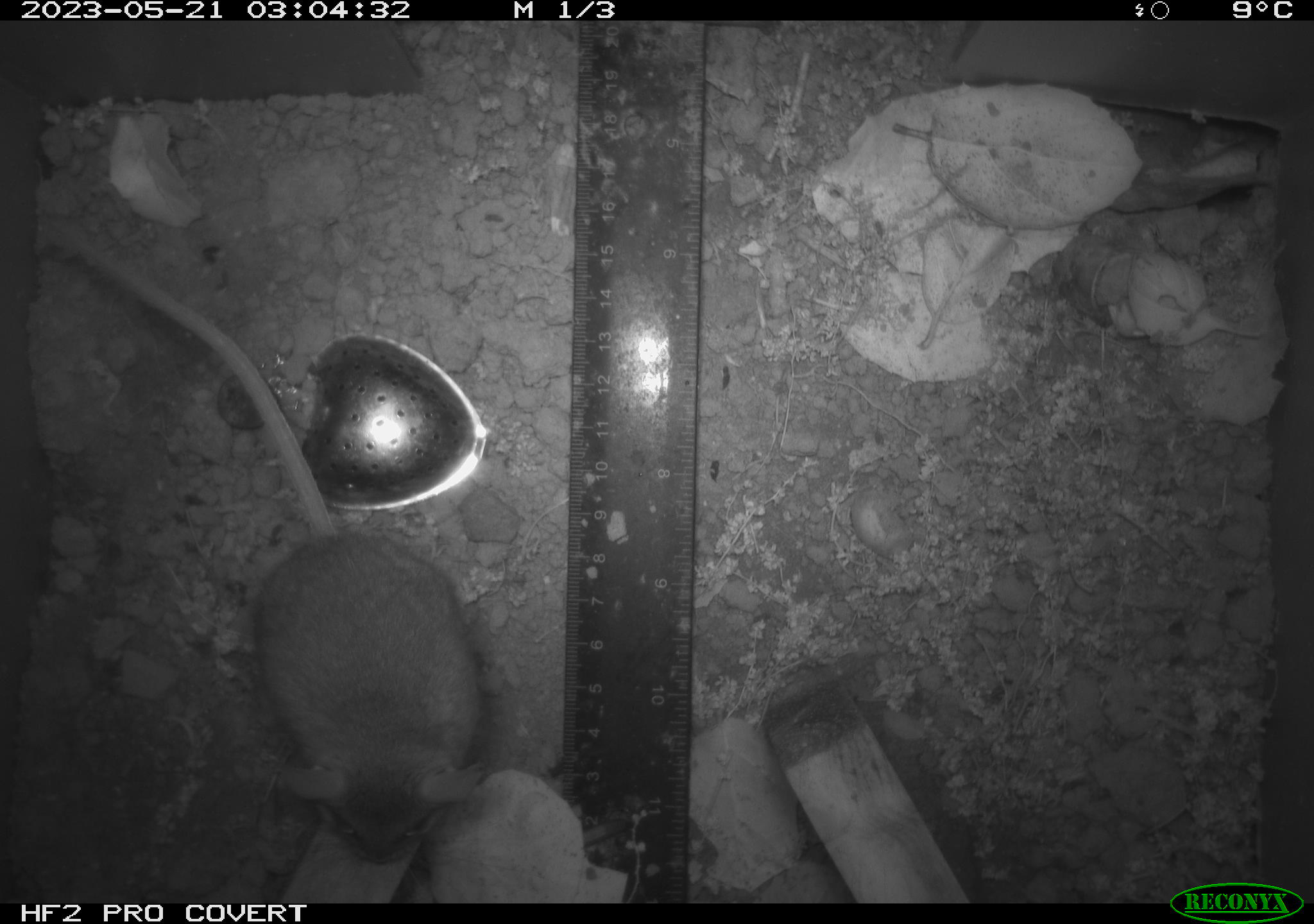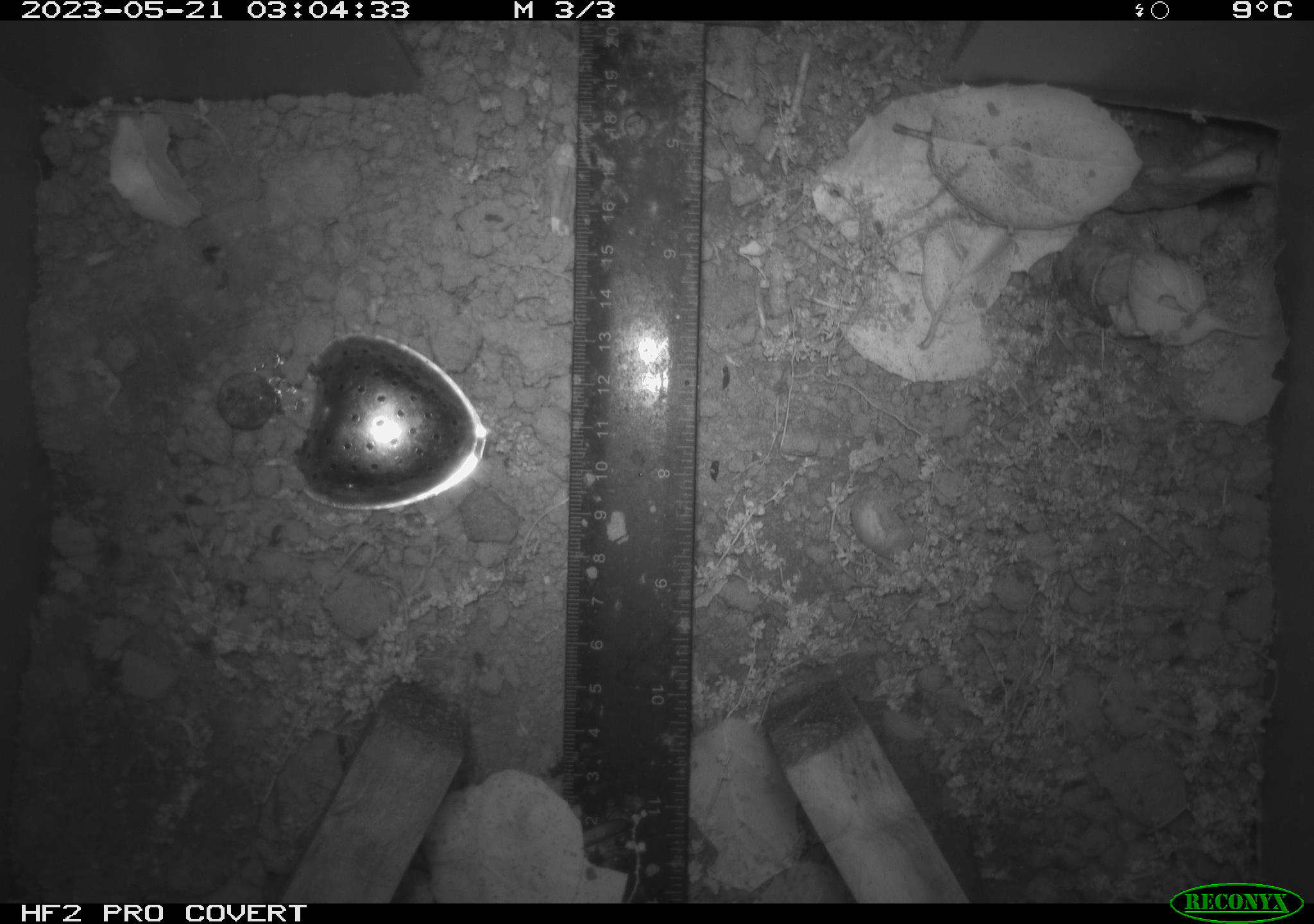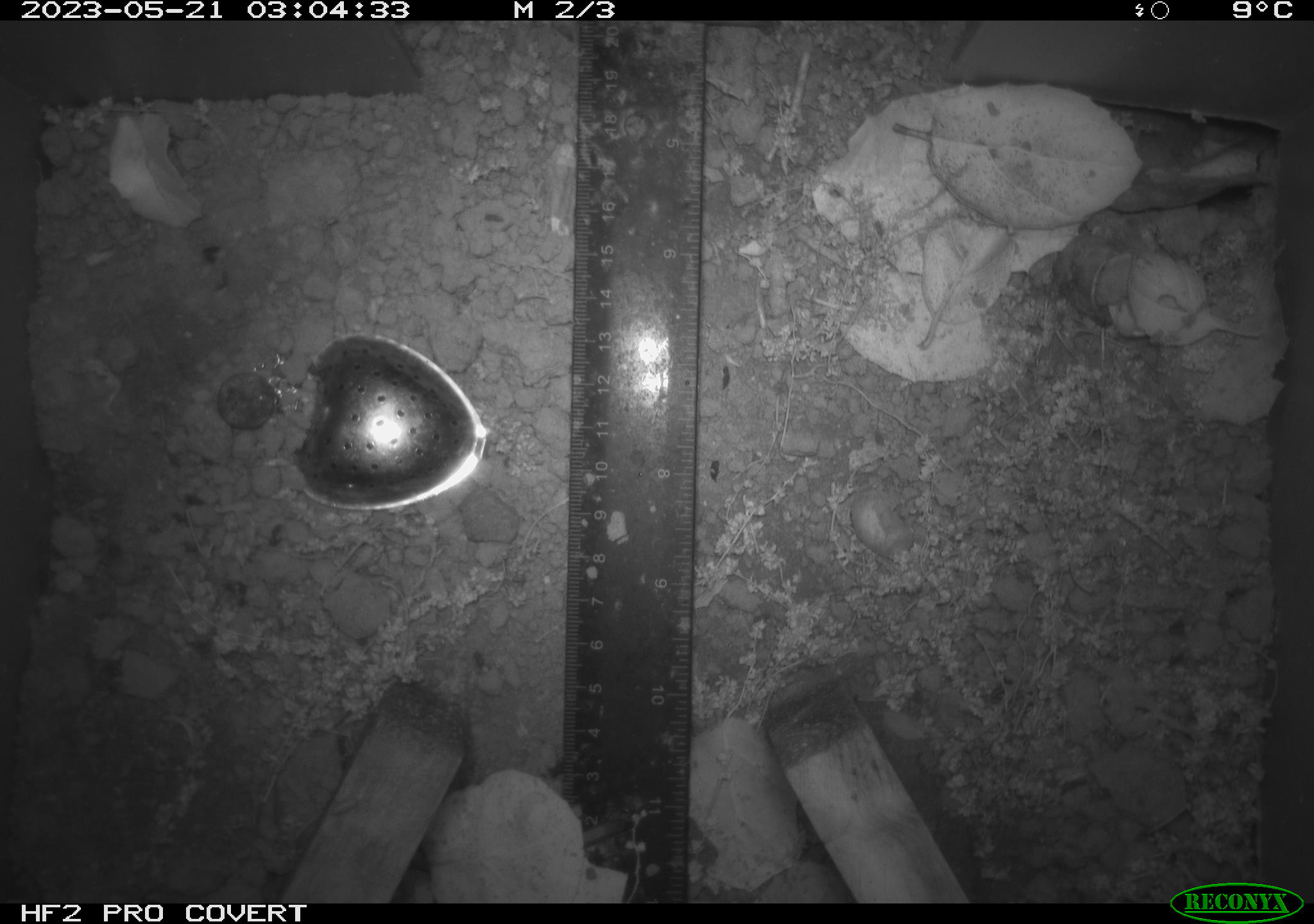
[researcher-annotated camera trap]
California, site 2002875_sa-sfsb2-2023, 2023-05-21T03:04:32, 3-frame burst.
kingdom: Animalia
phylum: Chordata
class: Mammalia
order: Rodentia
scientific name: Rodentia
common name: mouse species